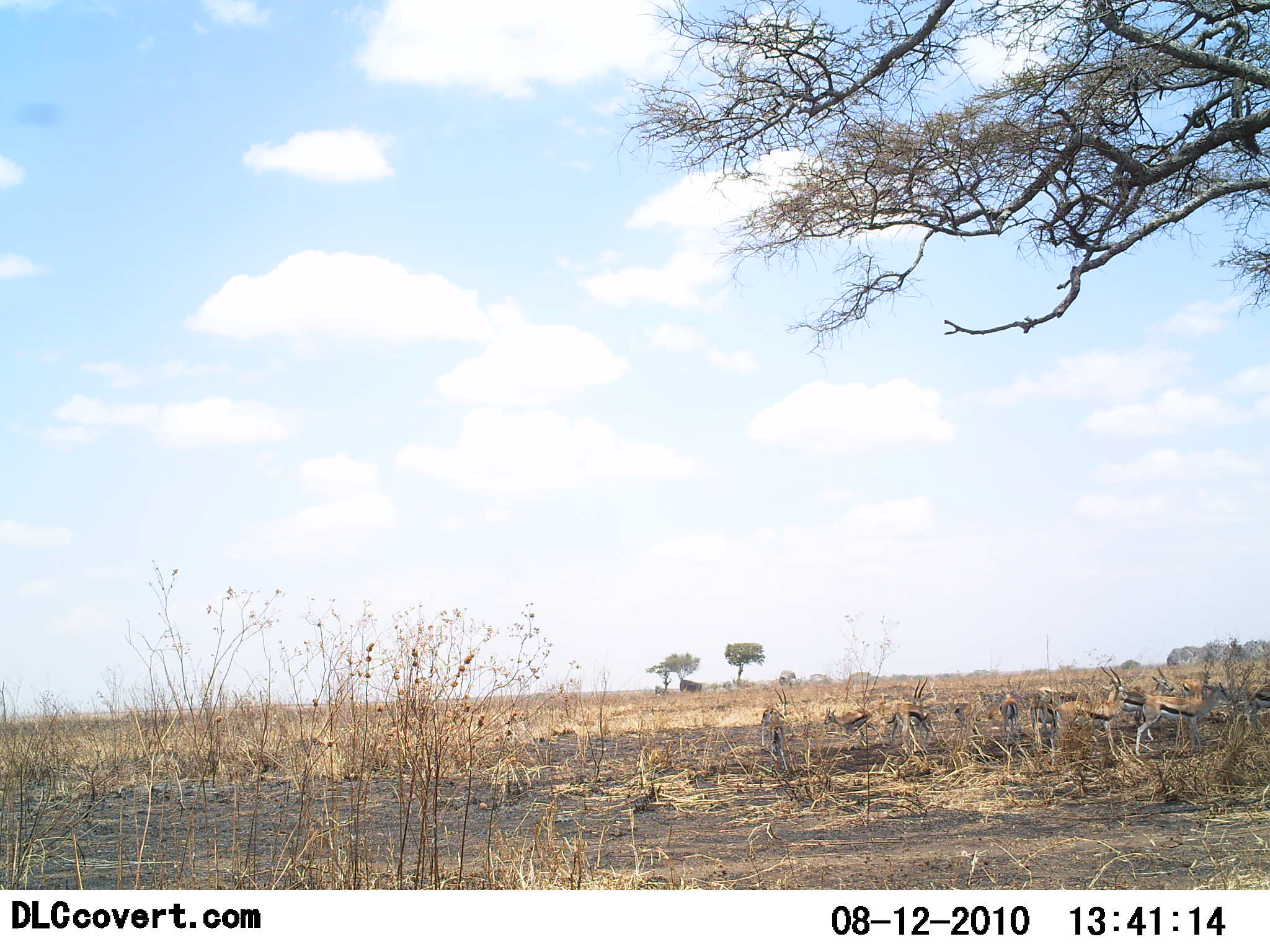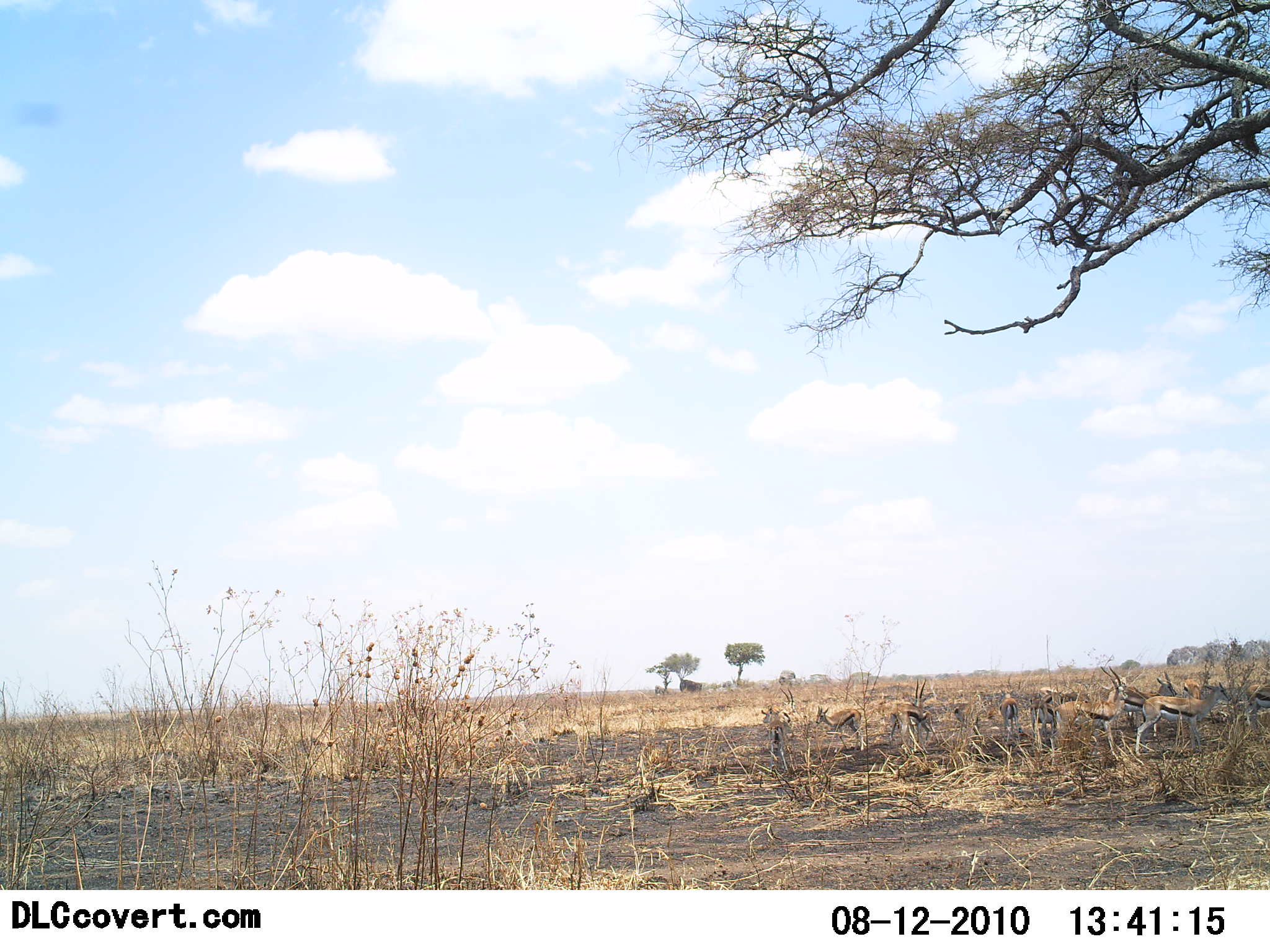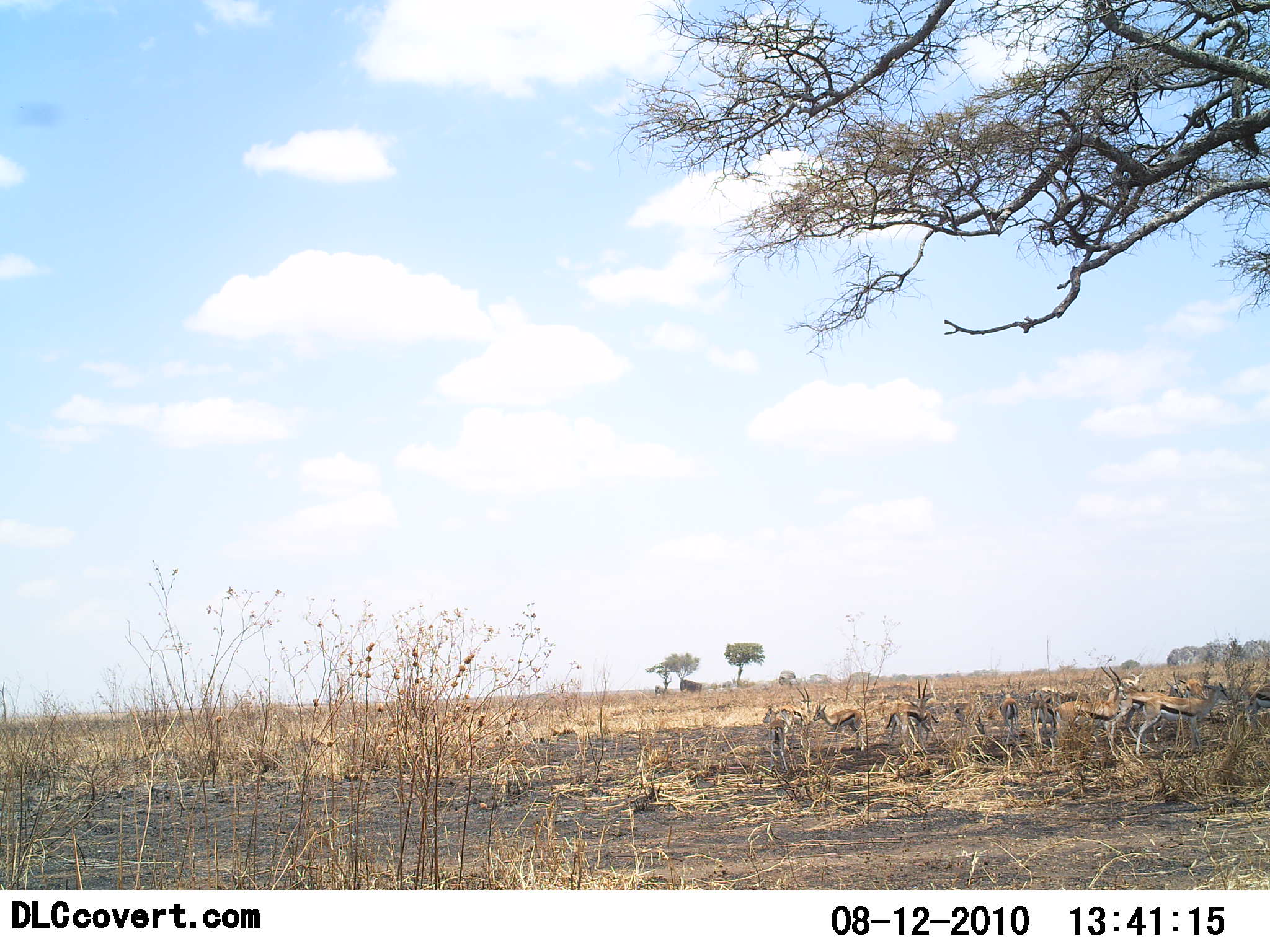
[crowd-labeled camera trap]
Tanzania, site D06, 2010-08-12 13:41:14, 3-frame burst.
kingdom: Animalia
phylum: Chordata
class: Mammalia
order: Artiodactyla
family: Bovidae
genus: Eudorcas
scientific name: Eudorcas thomsonii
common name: thomson's gazelle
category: gazellethomsons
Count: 11-50.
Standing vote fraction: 81%.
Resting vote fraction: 19%.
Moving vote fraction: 31%.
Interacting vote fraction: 19%.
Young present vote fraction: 6%.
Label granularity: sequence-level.